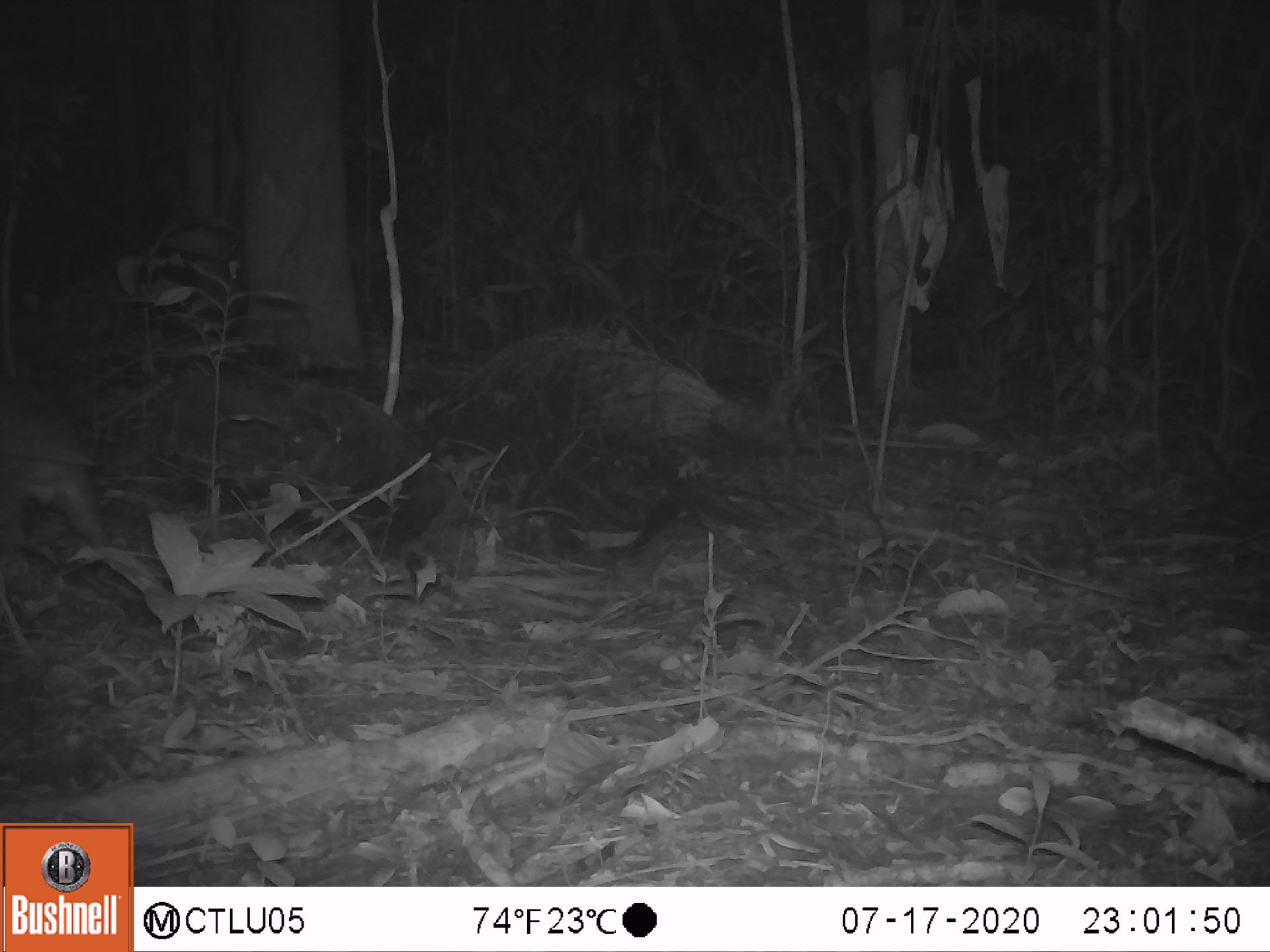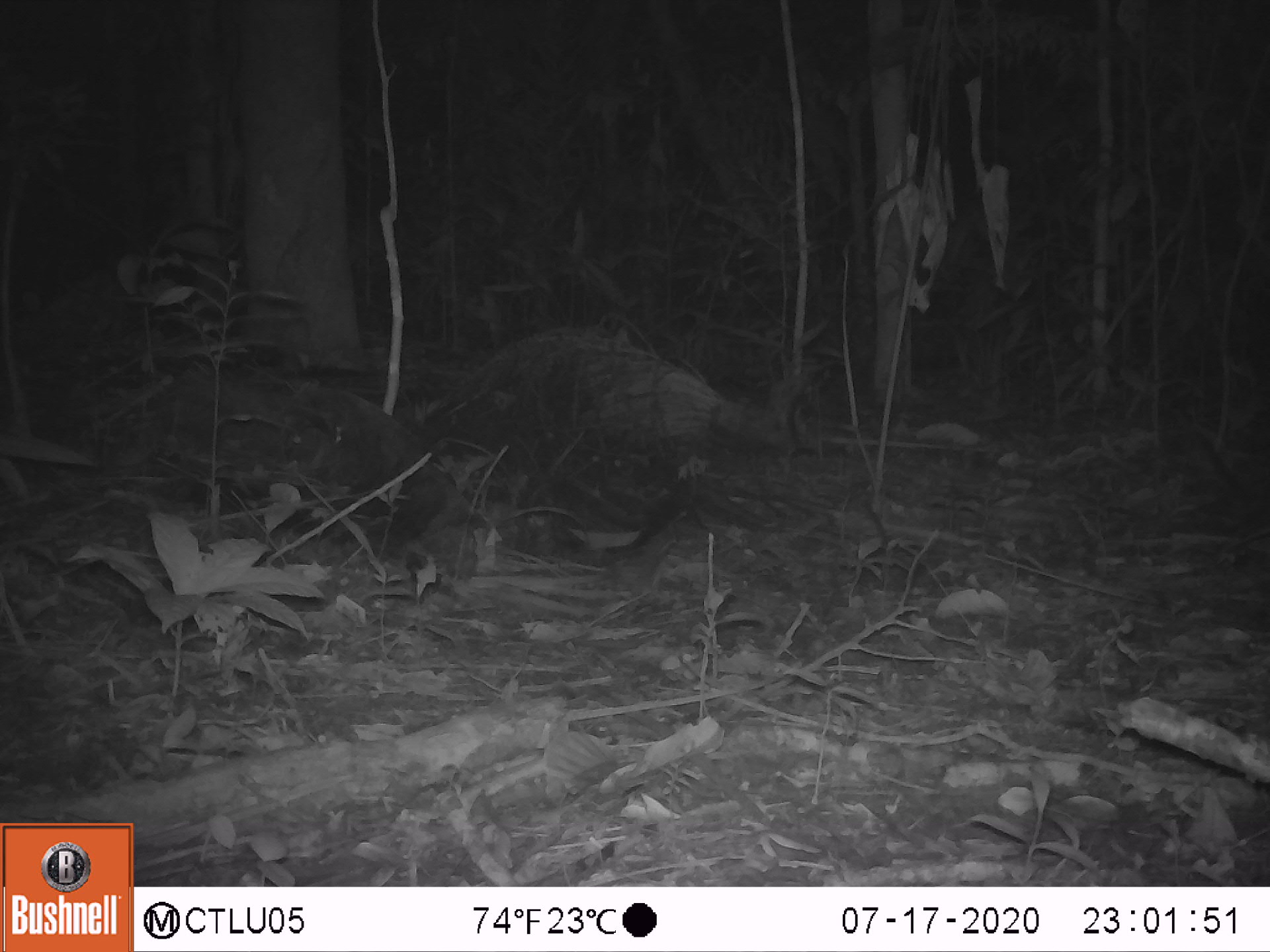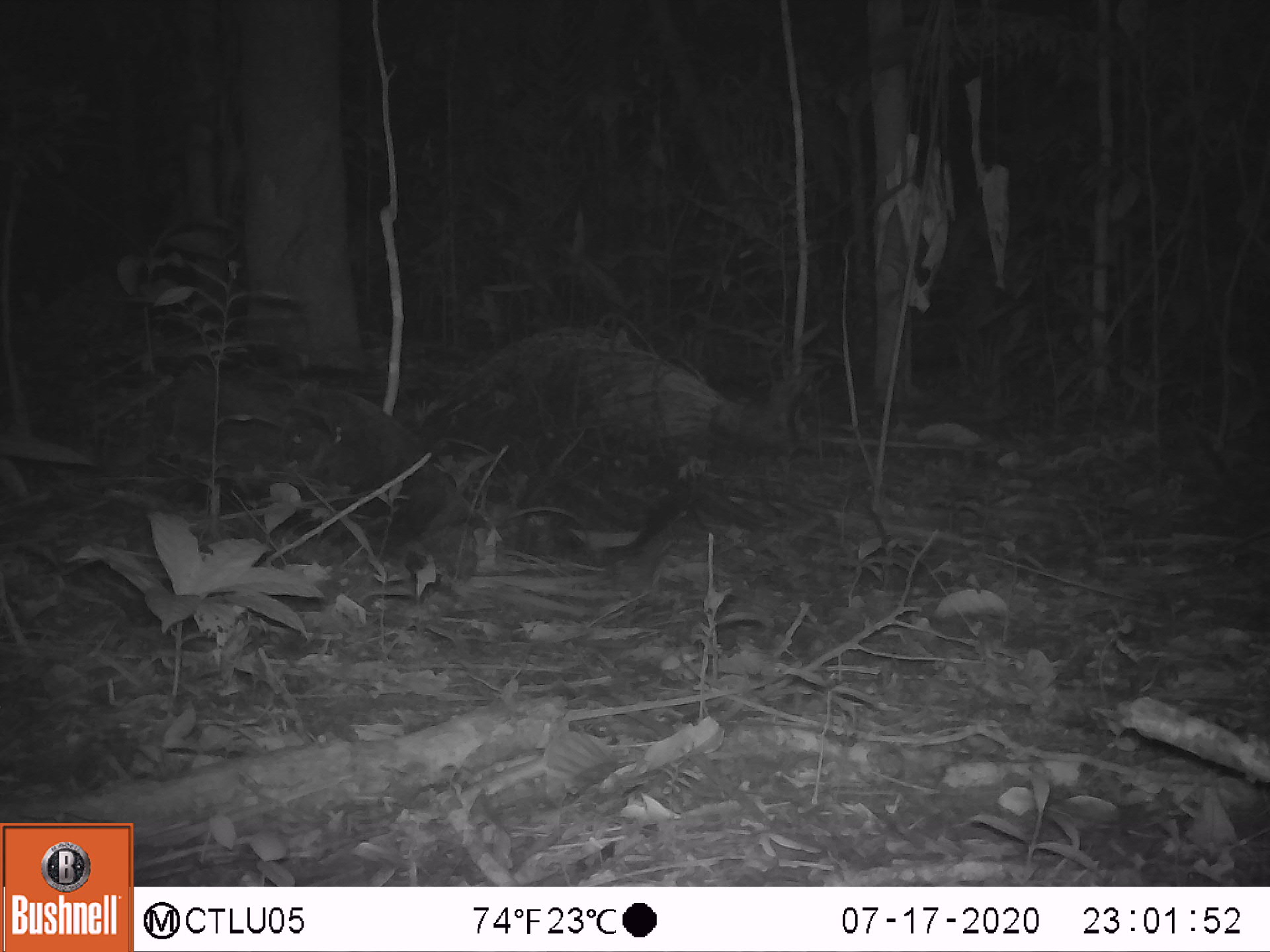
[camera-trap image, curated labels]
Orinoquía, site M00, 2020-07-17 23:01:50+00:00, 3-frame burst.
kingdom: Animalia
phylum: Chordata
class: Mammalia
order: Rodentia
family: Cuniculidae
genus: Cuniculus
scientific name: Cuniculus paca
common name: spotted paca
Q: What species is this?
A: Spotted paca (Cuniculus paca).